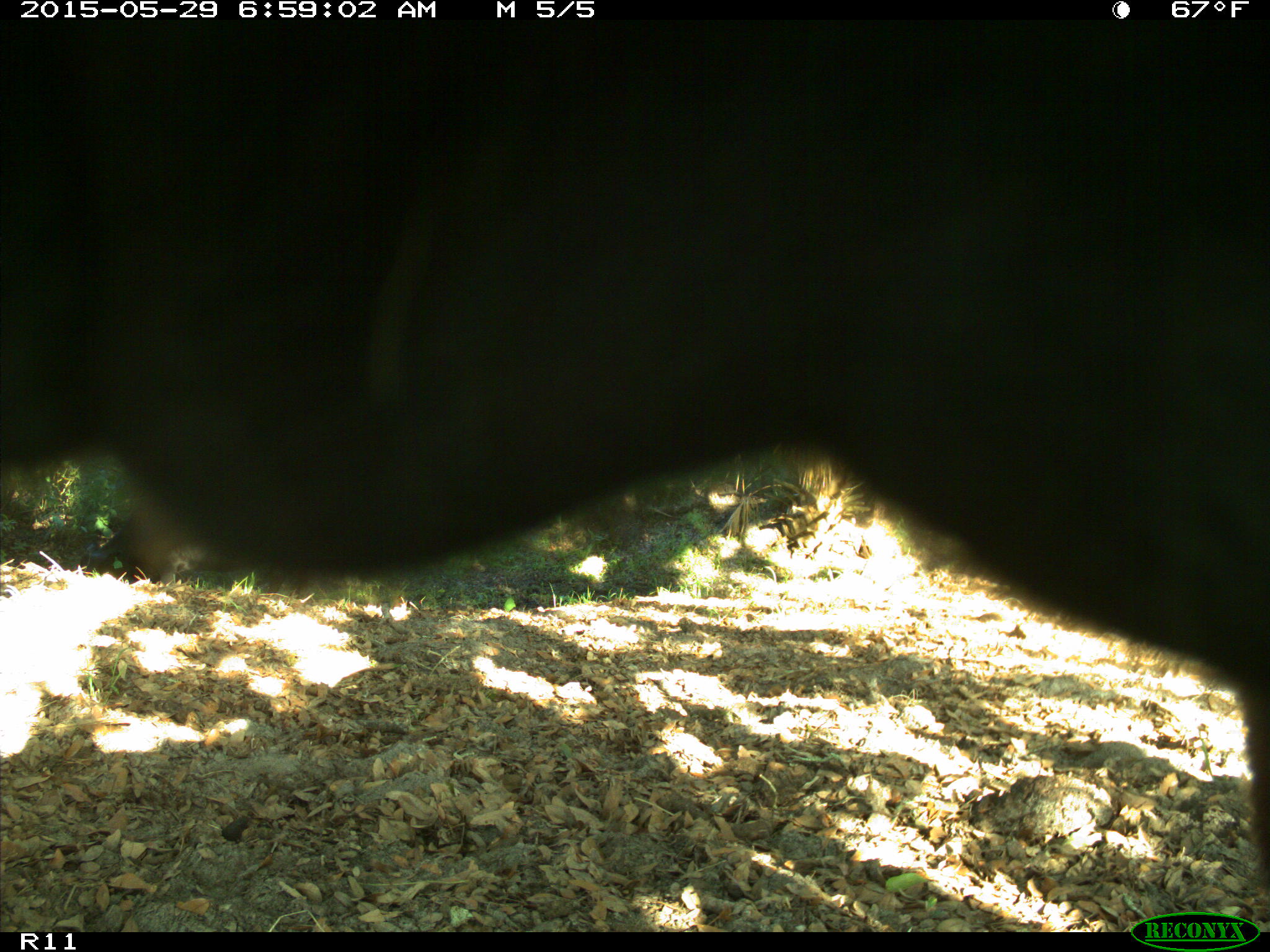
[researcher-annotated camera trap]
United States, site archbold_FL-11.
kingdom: Animalia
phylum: Chordata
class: Mammalia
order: Artiodactyla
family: Bovidae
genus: Bos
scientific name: Bos taurus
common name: domestic cow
Bos taurus (domestic cow).